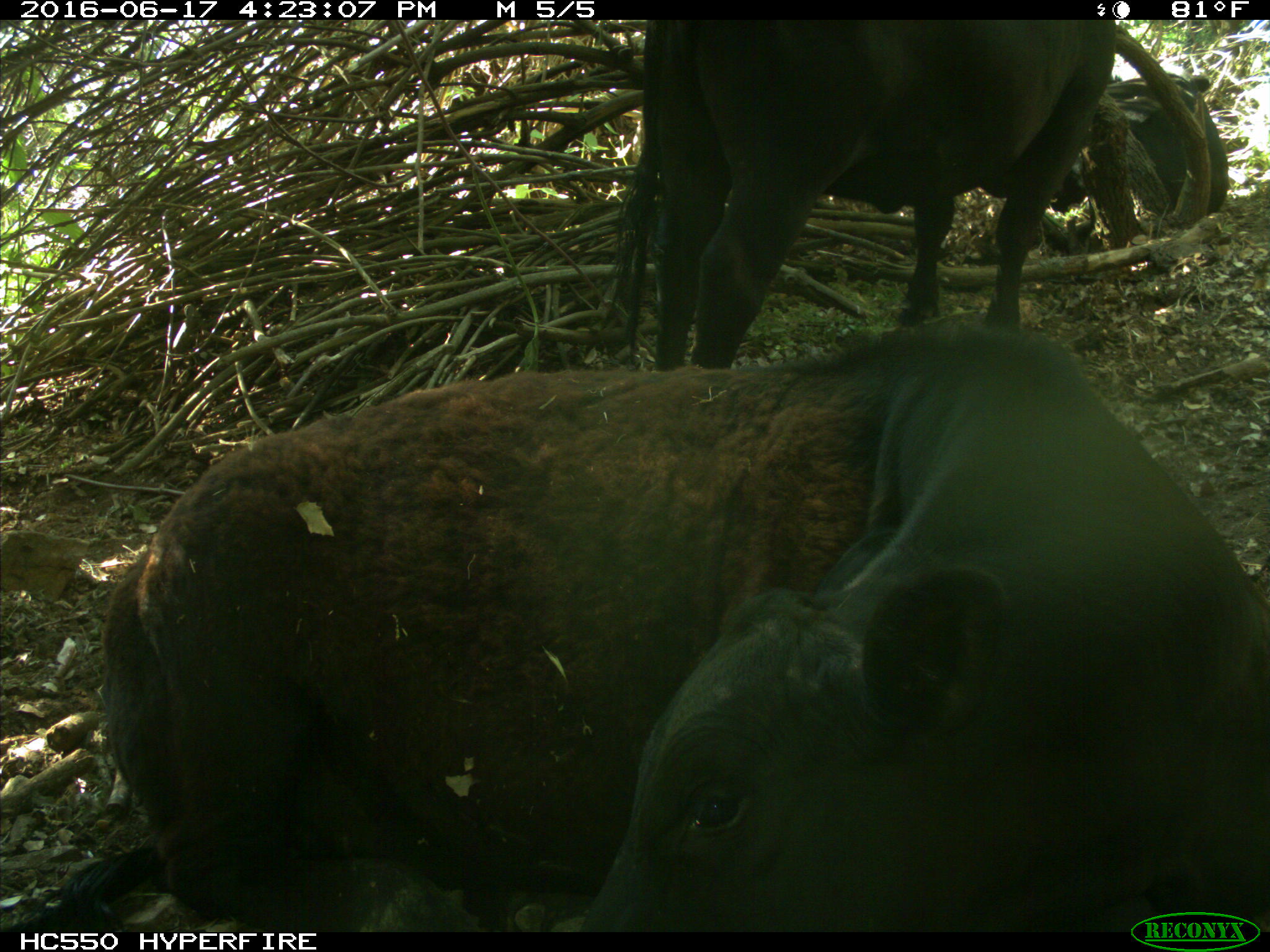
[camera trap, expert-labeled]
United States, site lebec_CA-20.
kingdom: Animalia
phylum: Chordata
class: Mammalia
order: Artiodactyla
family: Bovidae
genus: Bos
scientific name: Bos taurus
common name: domestic cow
Bos taurus (domestic cow).